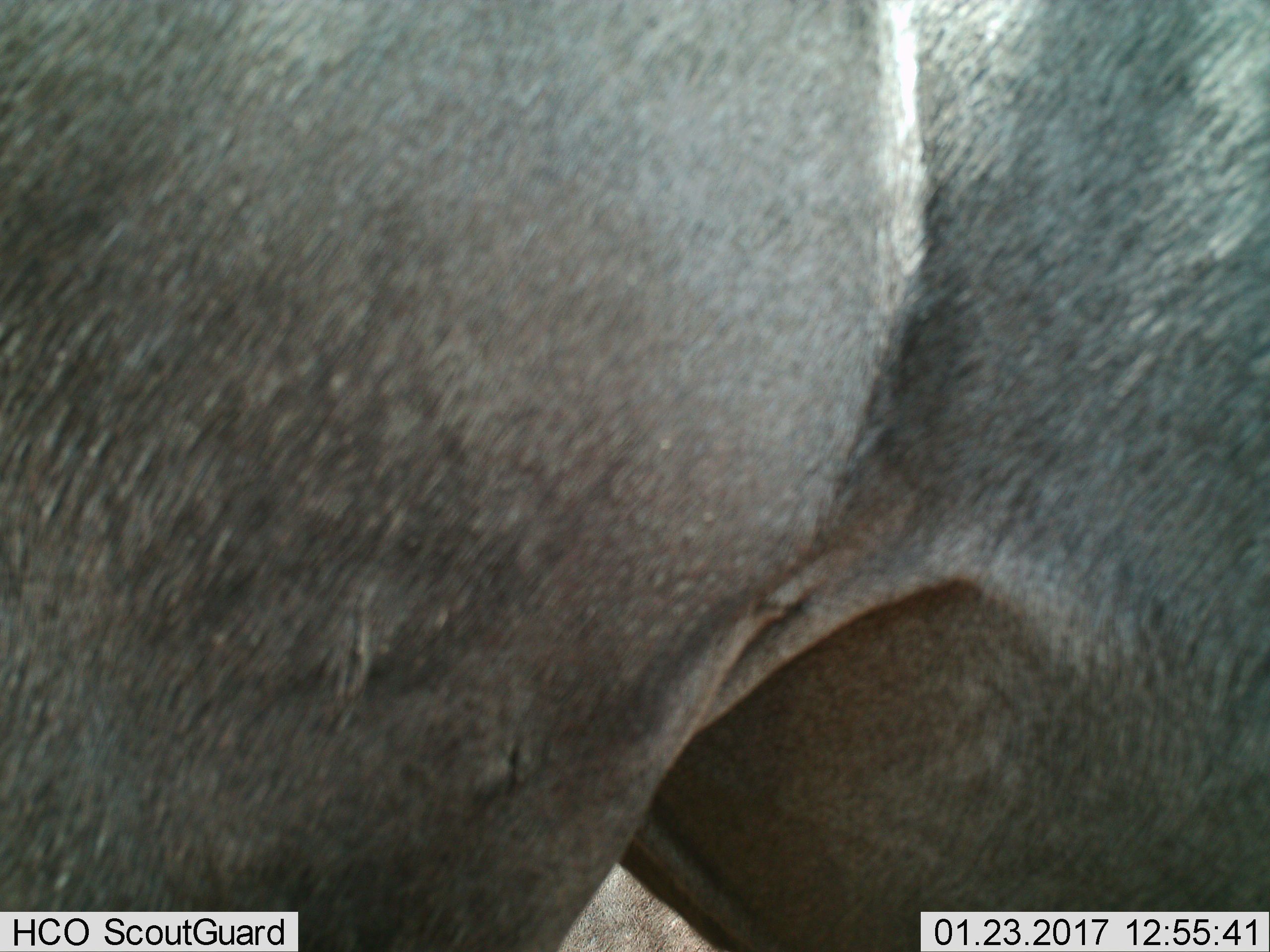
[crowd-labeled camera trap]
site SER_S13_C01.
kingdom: Animalia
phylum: Chordata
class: Mammalia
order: Artiodactyla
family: Bovidae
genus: Connochaetes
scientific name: Connochaetes taurinus taurinus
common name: blue wildebeest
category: wildebeestblue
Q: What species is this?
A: Wildebeestblue (blue wildebeest) (Connochaetes taurinus taurinus).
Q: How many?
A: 1.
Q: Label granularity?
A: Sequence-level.